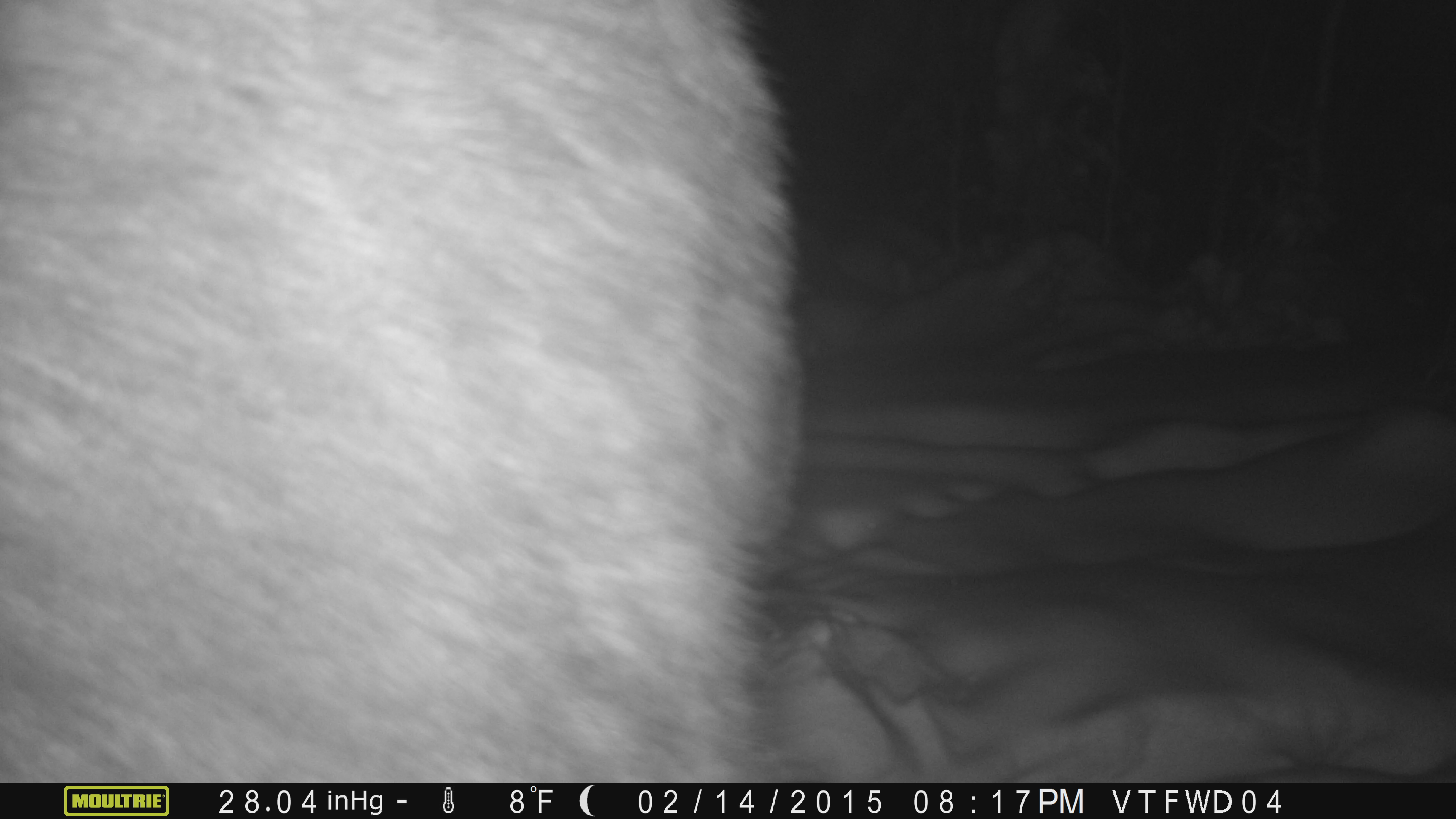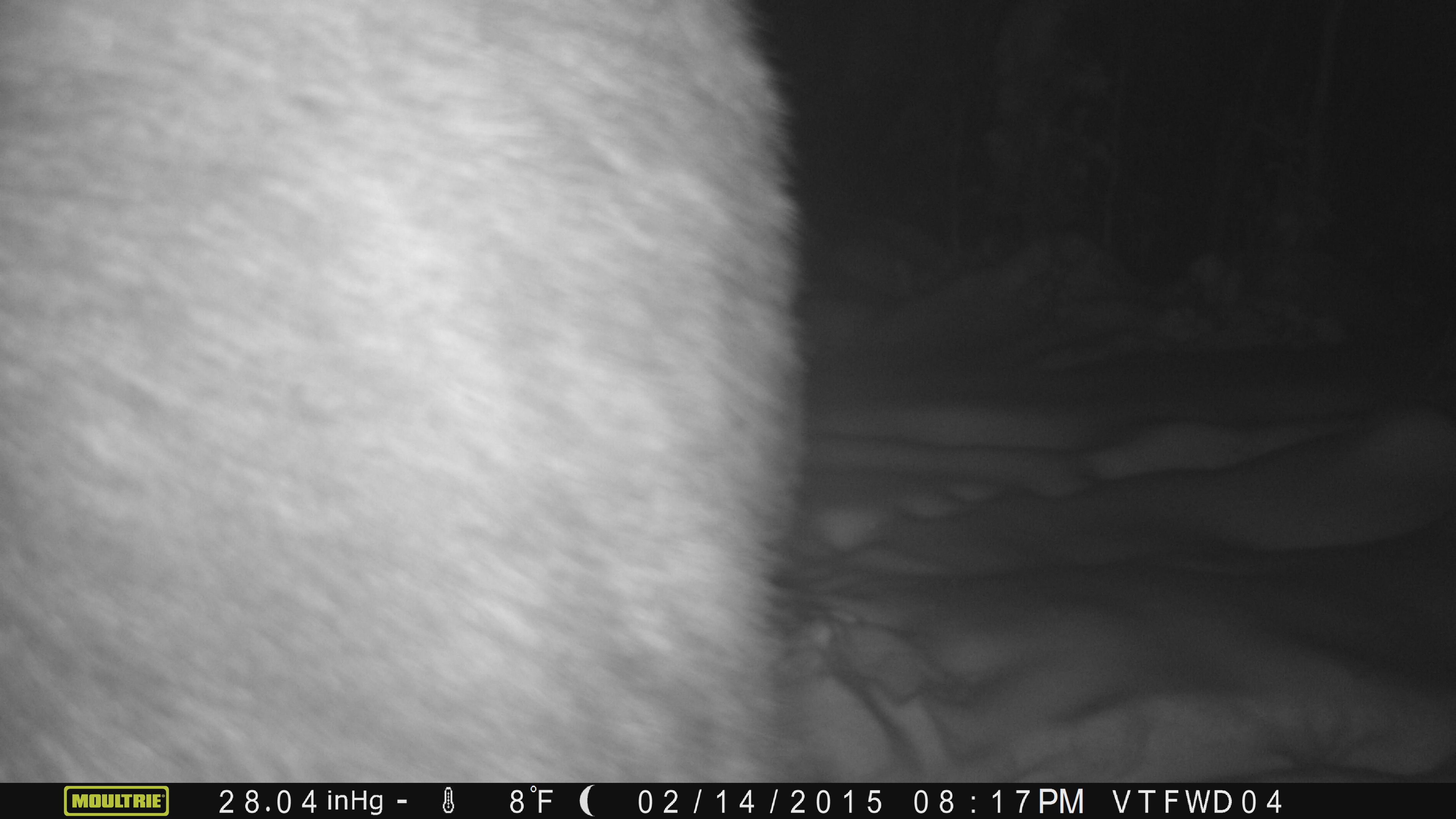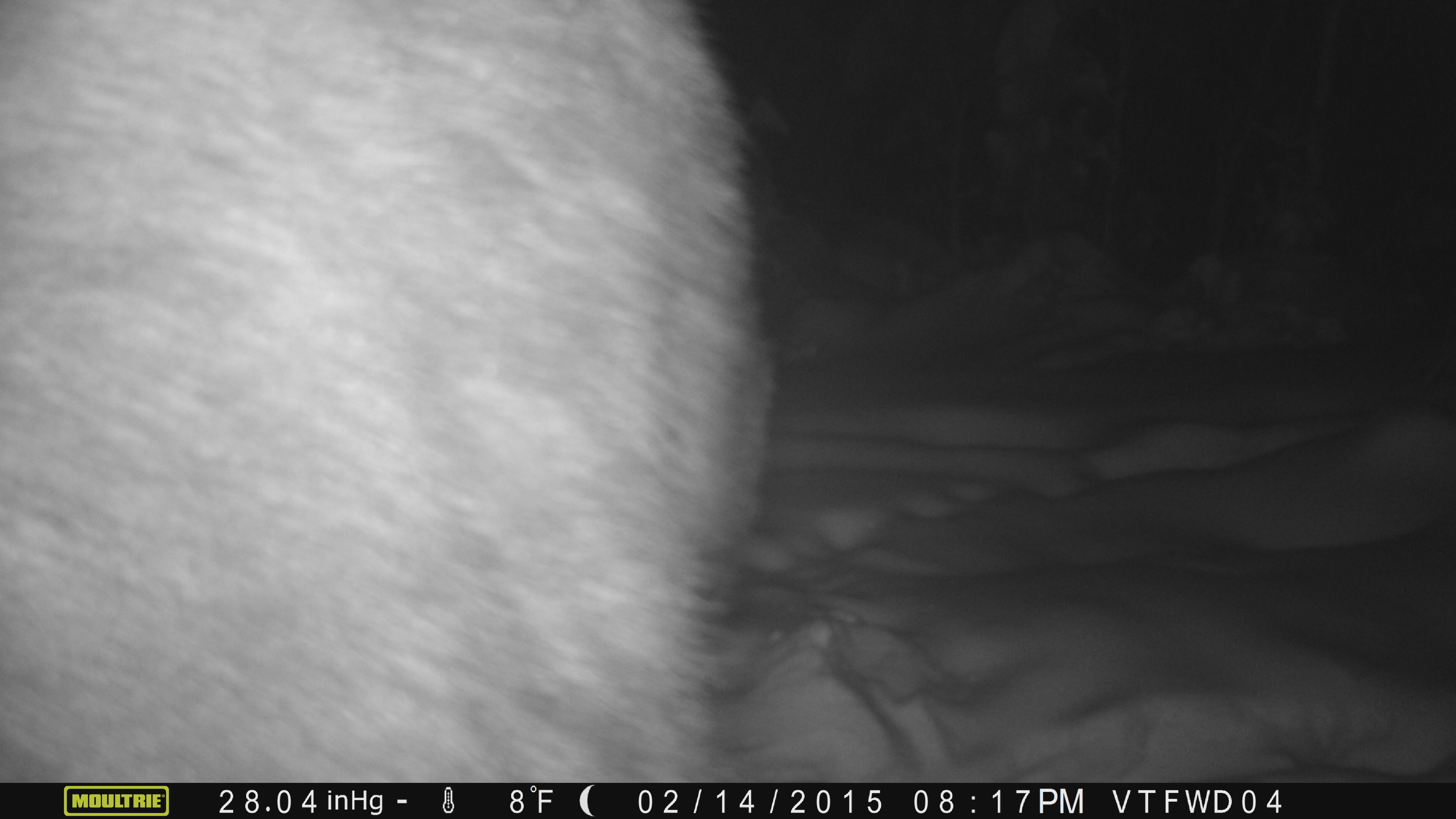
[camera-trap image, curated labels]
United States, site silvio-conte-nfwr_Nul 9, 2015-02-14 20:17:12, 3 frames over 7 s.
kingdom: Animalia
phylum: Chordata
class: Mammalia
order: Artiodactyla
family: Cervidae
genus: Alces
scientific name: Alces alces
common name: moose